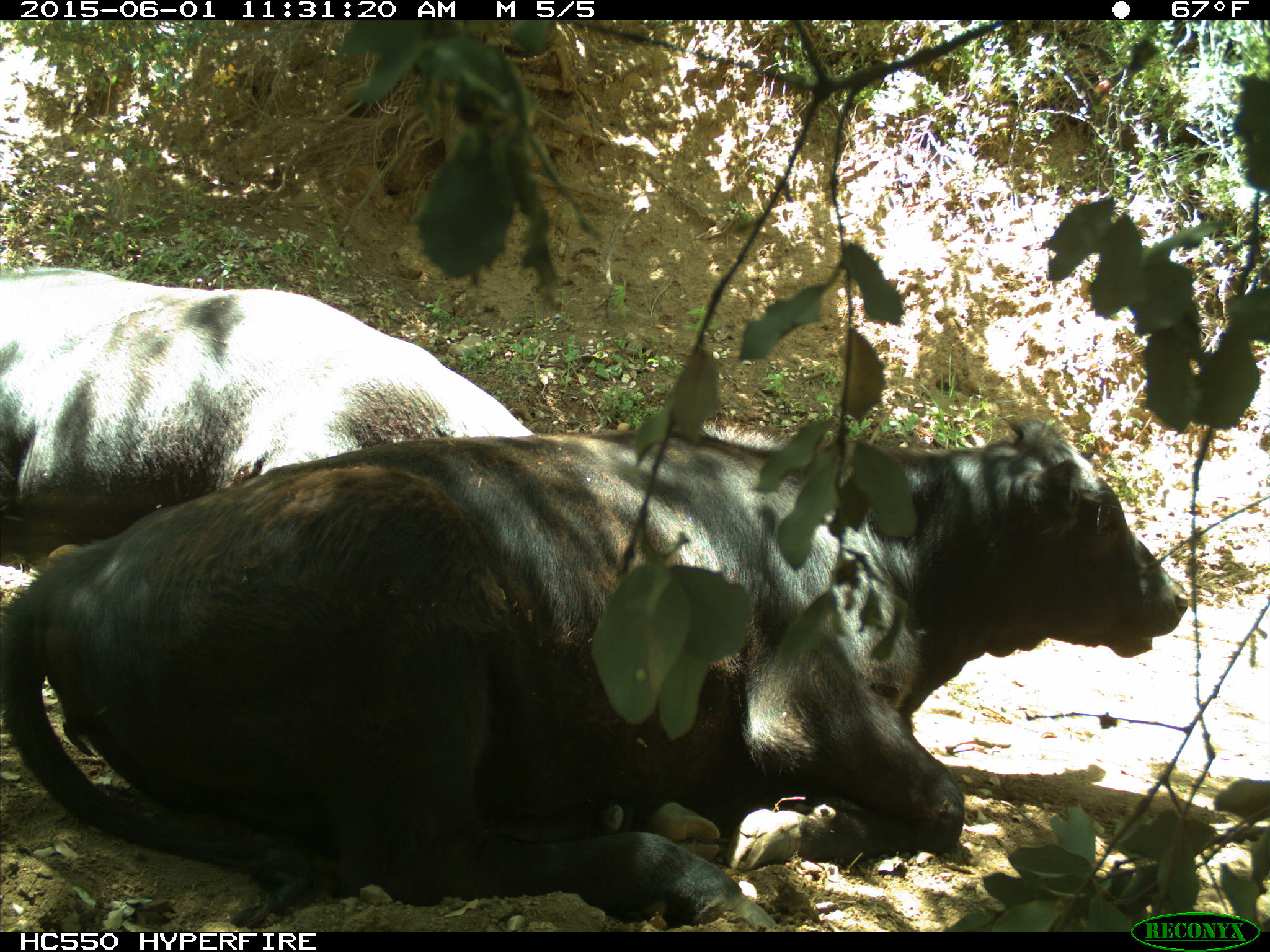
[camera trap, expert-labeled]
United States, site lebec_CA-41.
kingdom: Animalia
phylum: Chordata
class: Mammalia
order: Artiodactyla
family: Bovidae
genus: Bos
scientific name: Bos taurus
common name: domestic cow